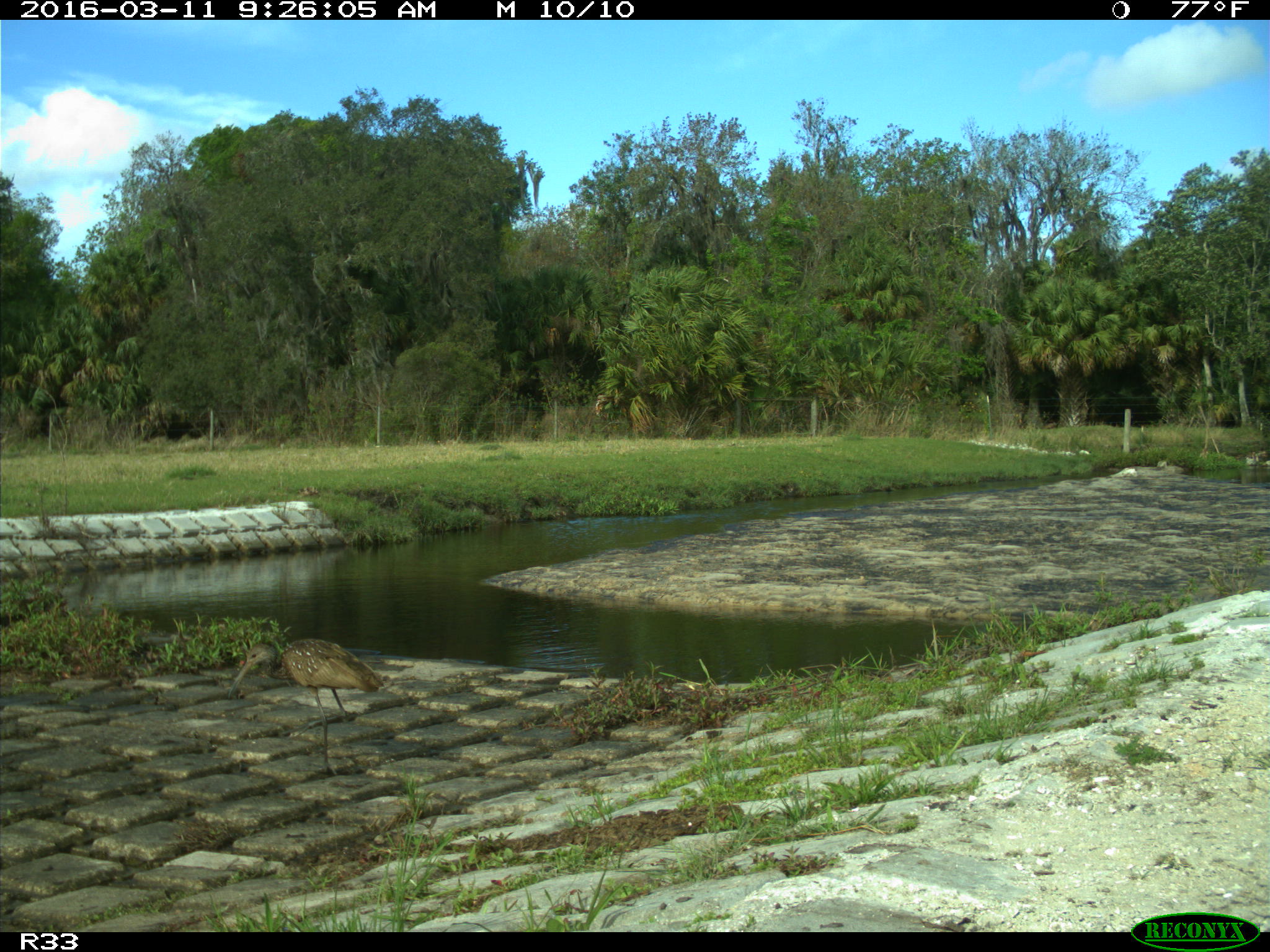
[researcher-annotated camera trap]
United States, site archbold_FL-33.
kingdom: Animalia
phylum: Chordata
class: Aves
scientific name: Aves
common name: birds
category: unidentified bird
Unidentified bird (birds) (Aves).